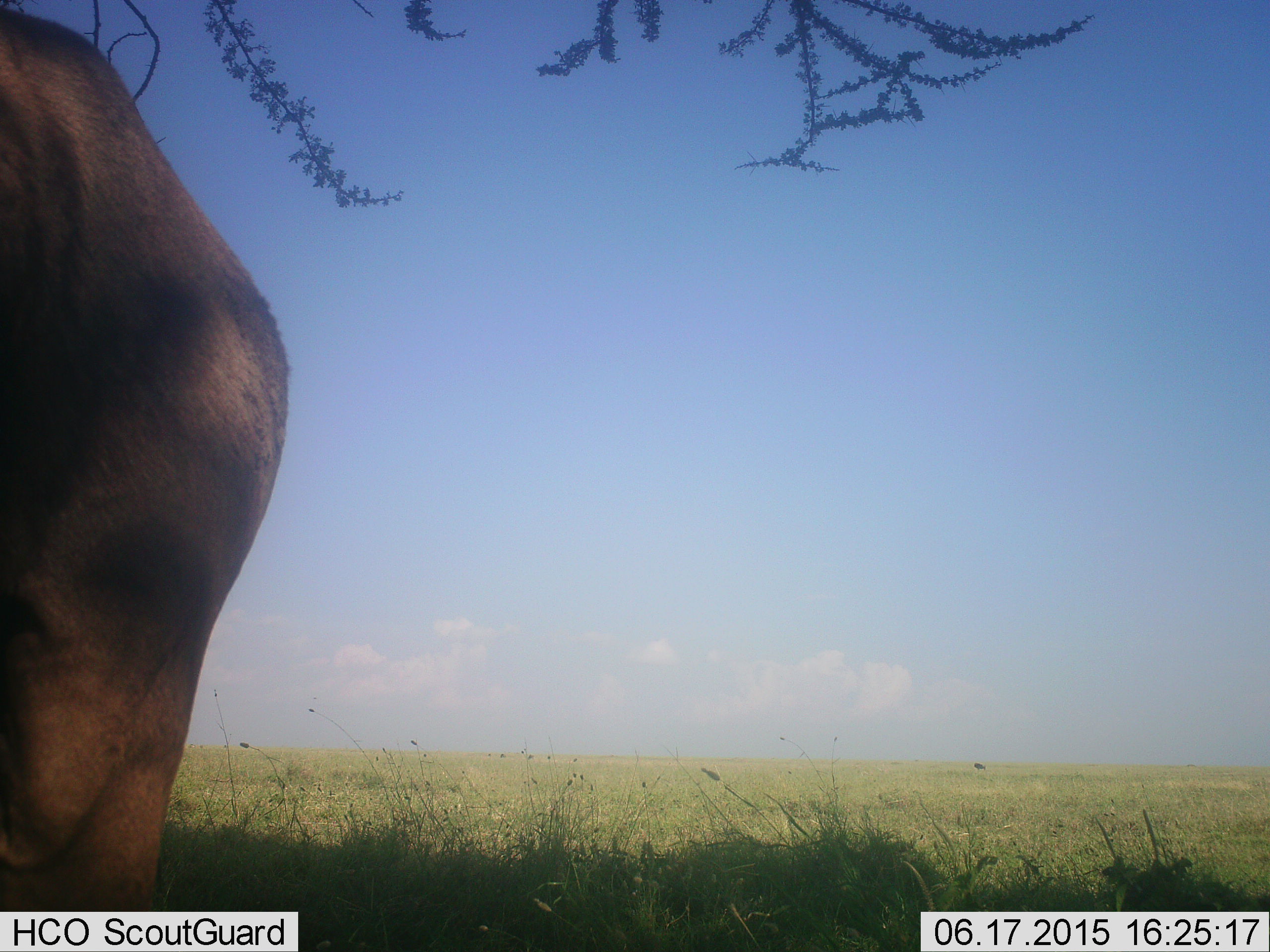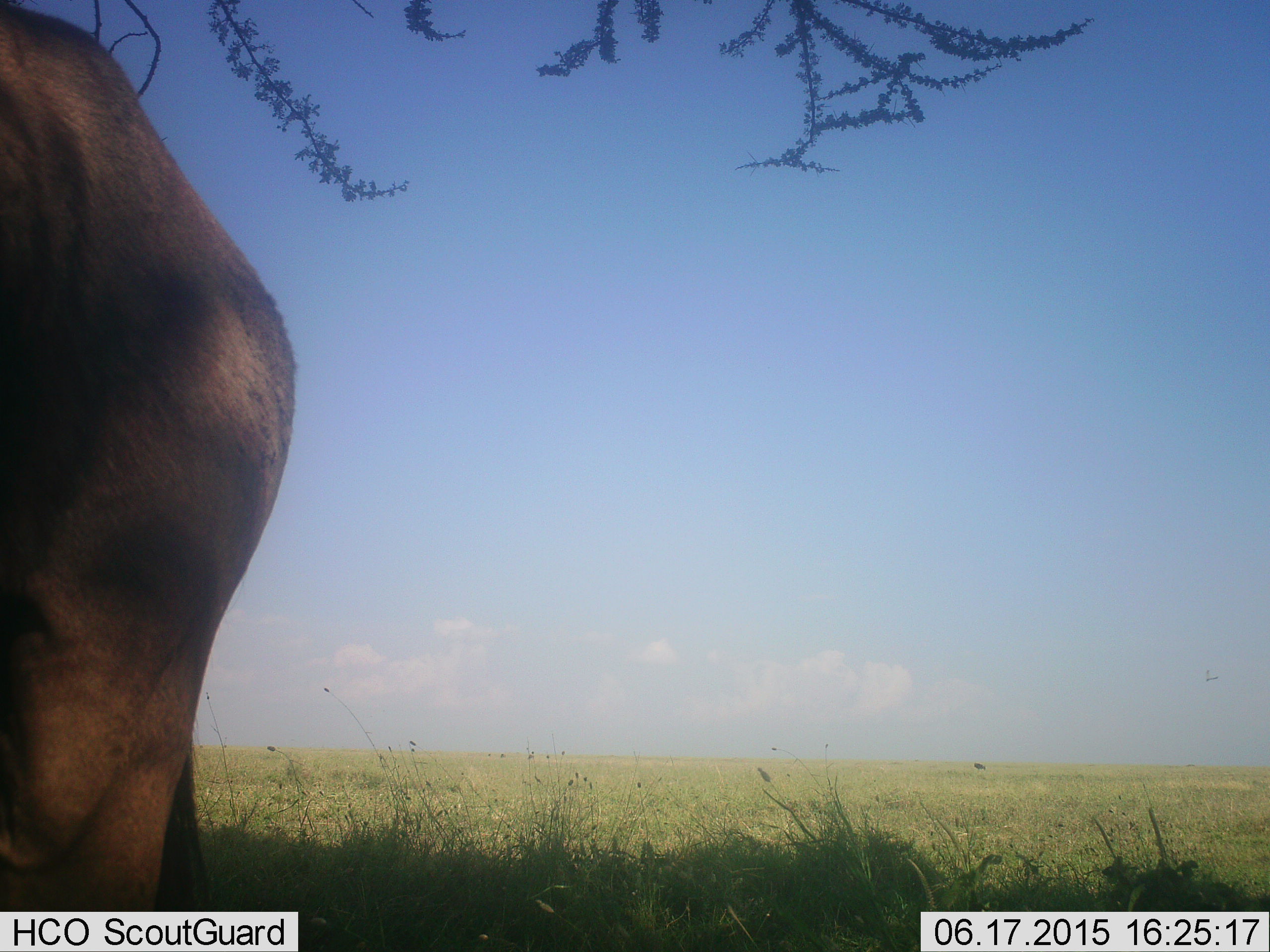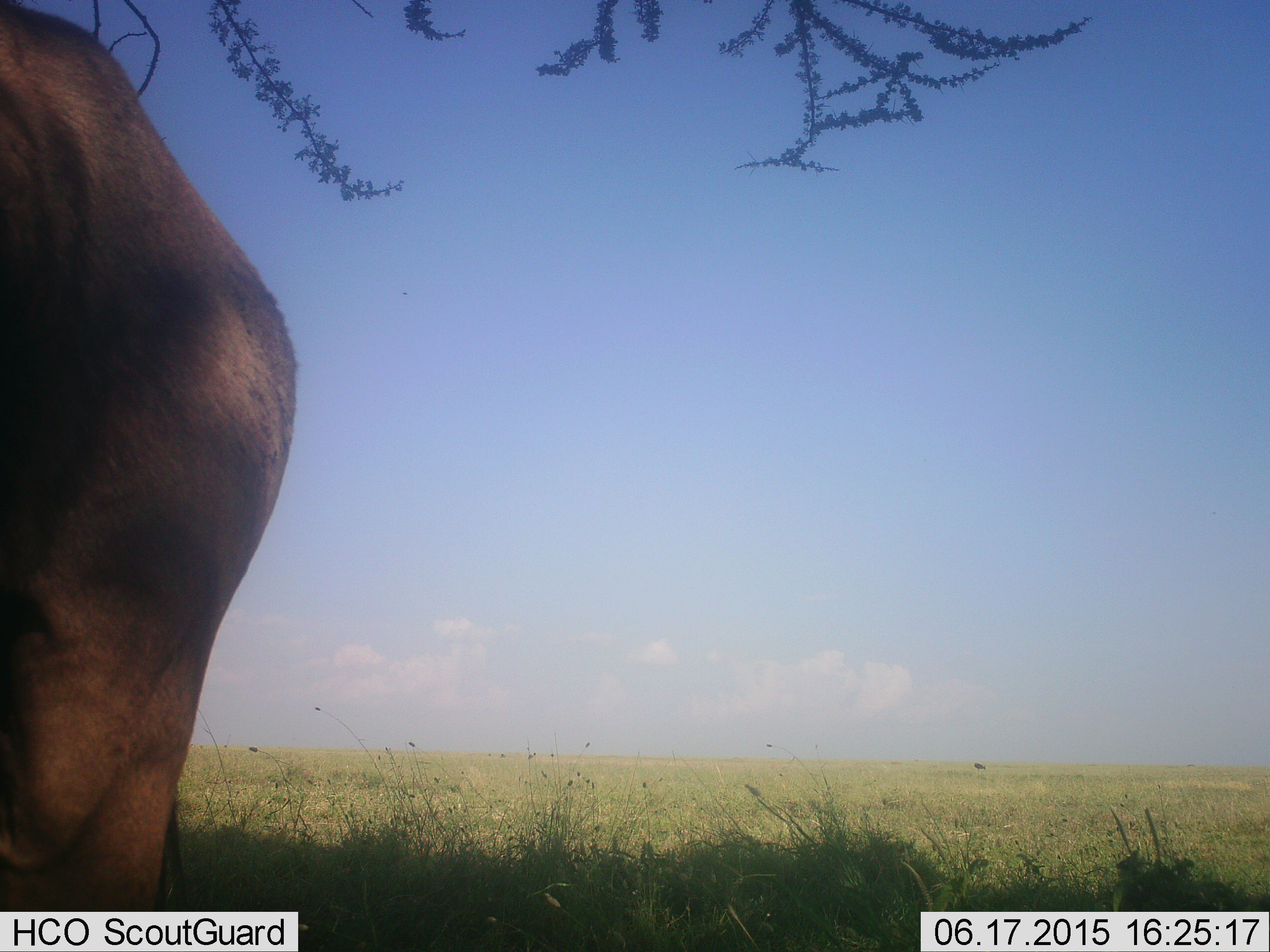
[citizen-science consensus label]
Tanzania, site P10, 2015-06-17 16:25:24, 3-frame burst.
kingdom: Animalia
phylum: Chordata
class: Mammalia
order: Artiodactyla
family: Bovidae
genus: Connochaetes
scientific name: Connochaetes taurinus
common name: blue wildebeest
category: wildebeest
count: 1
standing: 91%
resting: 9%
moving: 0%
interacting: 0%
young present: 0%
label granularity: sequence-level